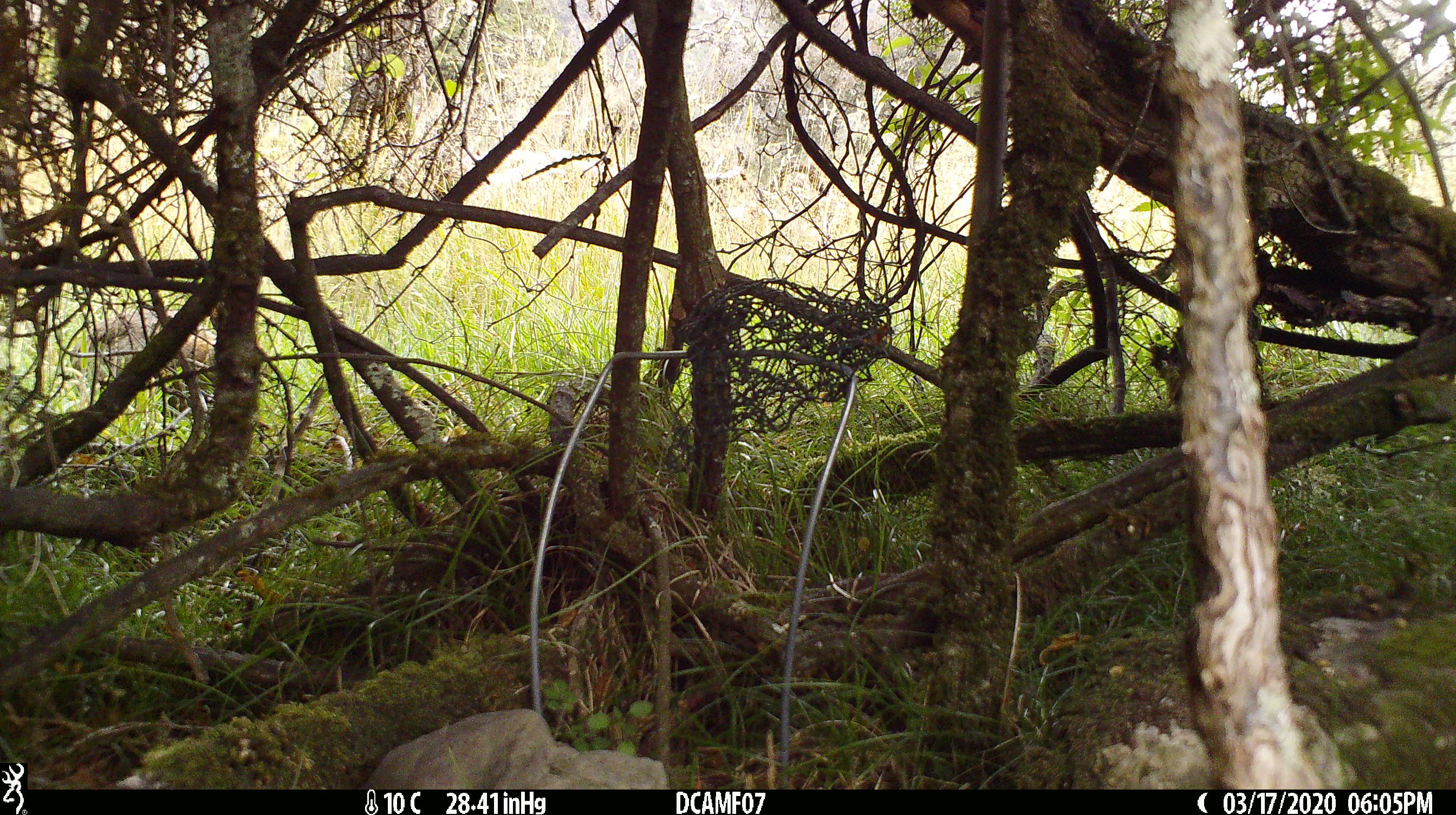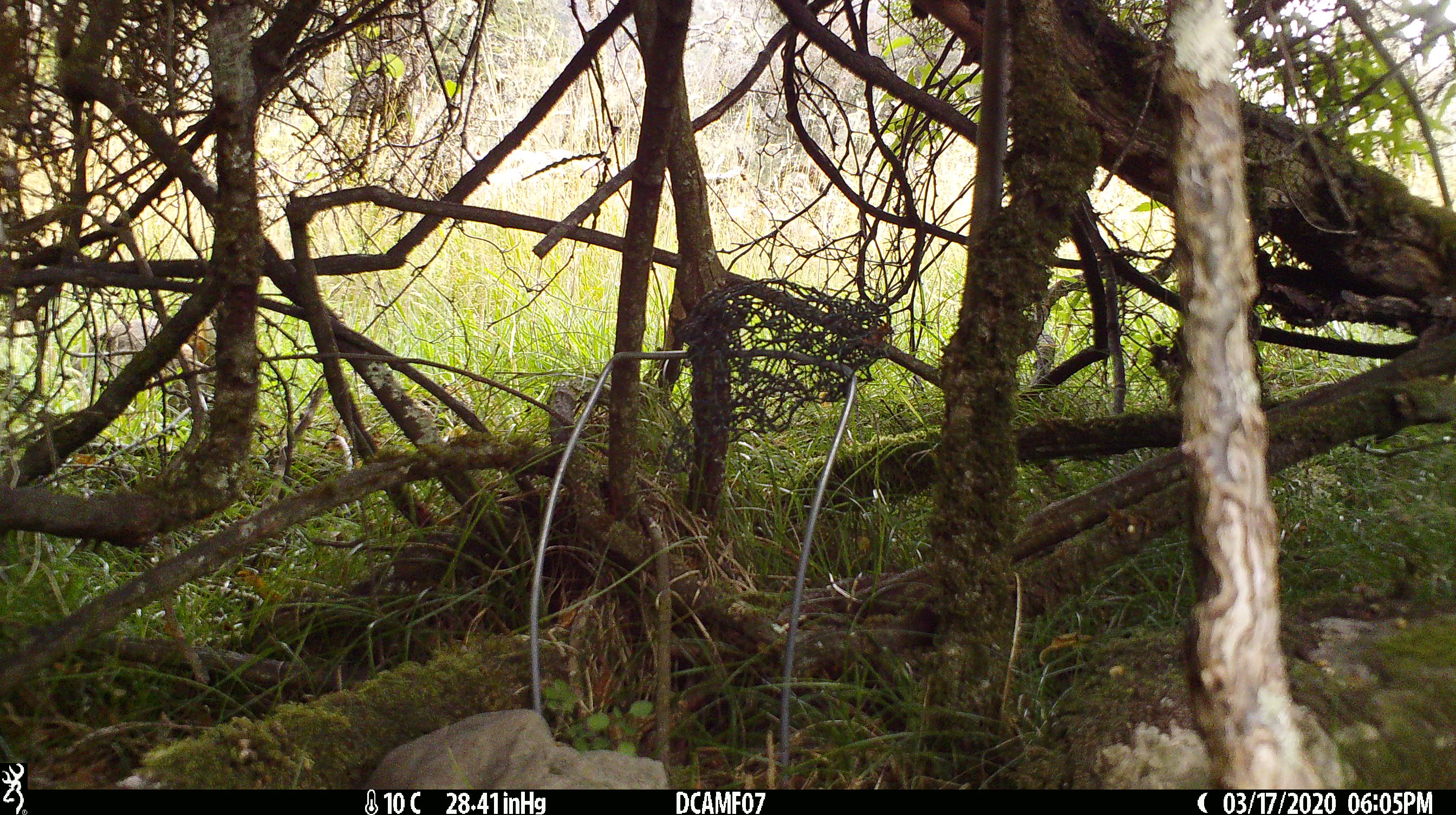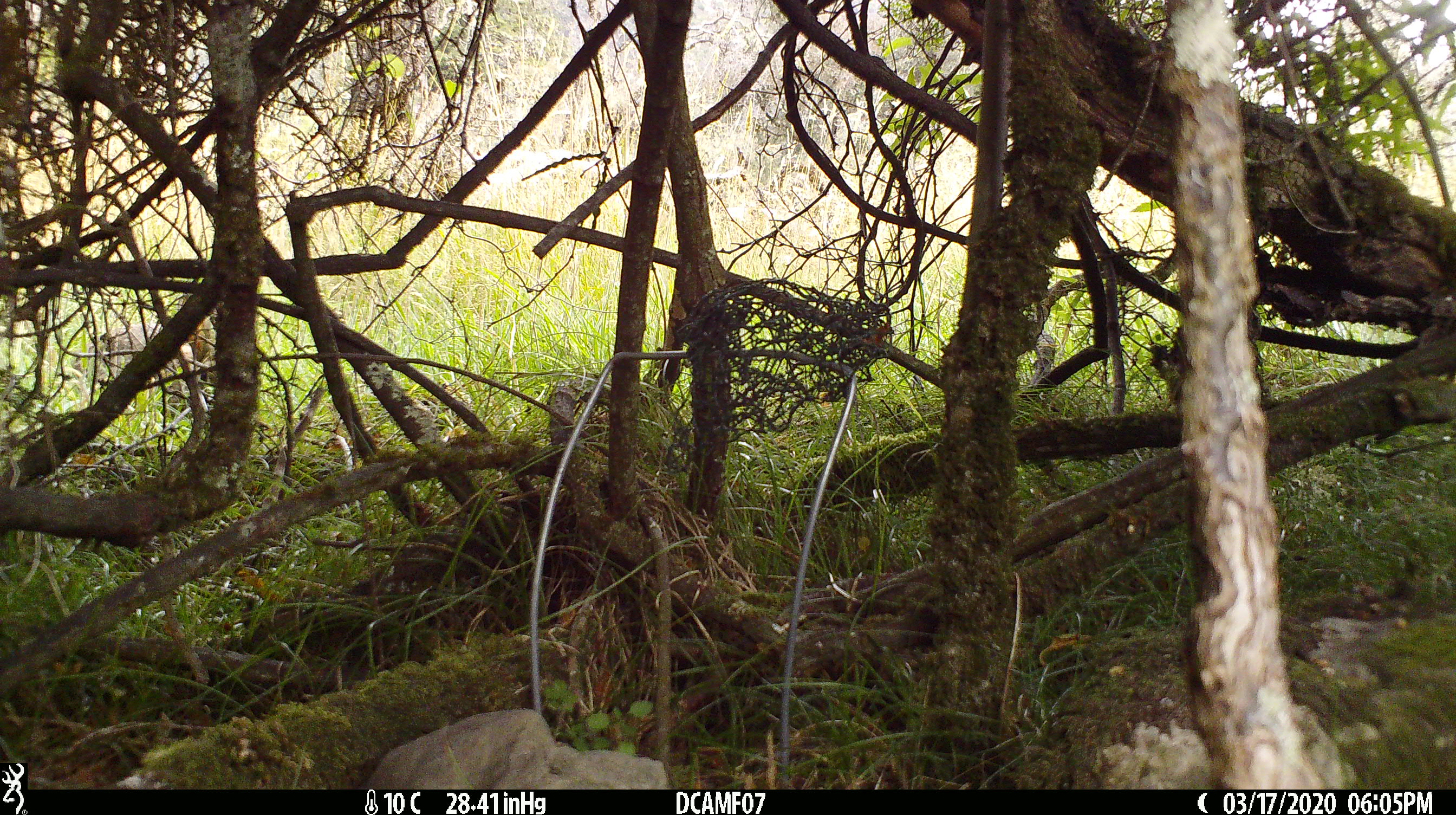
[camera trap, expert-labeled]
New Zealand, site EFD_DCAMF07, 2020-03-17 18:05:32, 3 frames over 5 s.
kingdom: Animalia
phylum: Chordata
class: Mammalia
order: Lagomorpha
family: Leporidae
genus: Oryctolagus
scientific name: Oryctolagus cuniculus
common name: european rabbit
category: rabbit